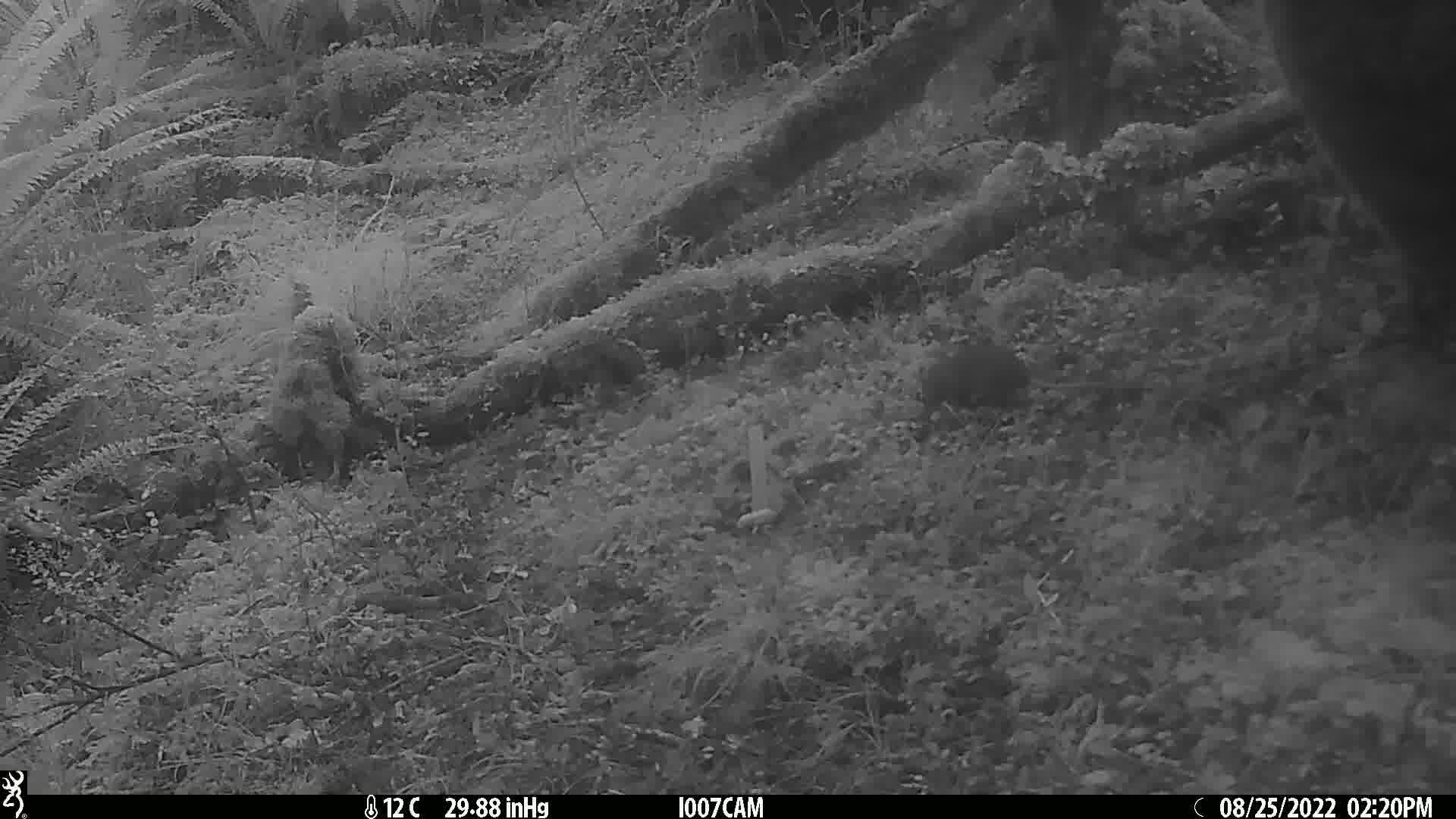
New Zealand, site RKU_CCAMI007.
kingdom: Animalia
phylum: Chordata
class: Mammalia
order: Rodentia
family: Muridae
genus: Rattus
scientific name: Rattus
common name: rat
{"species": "rat (Rattus)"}